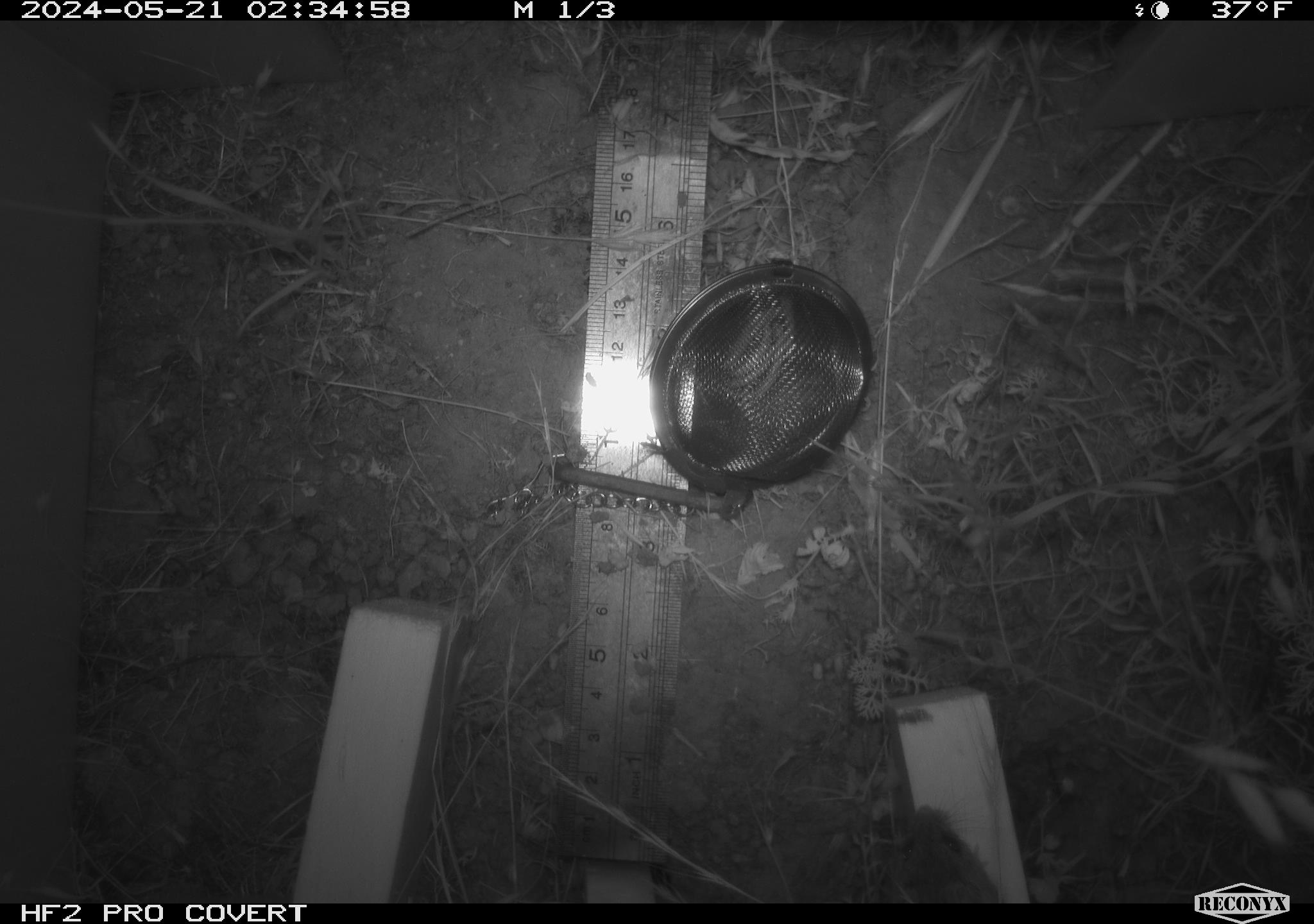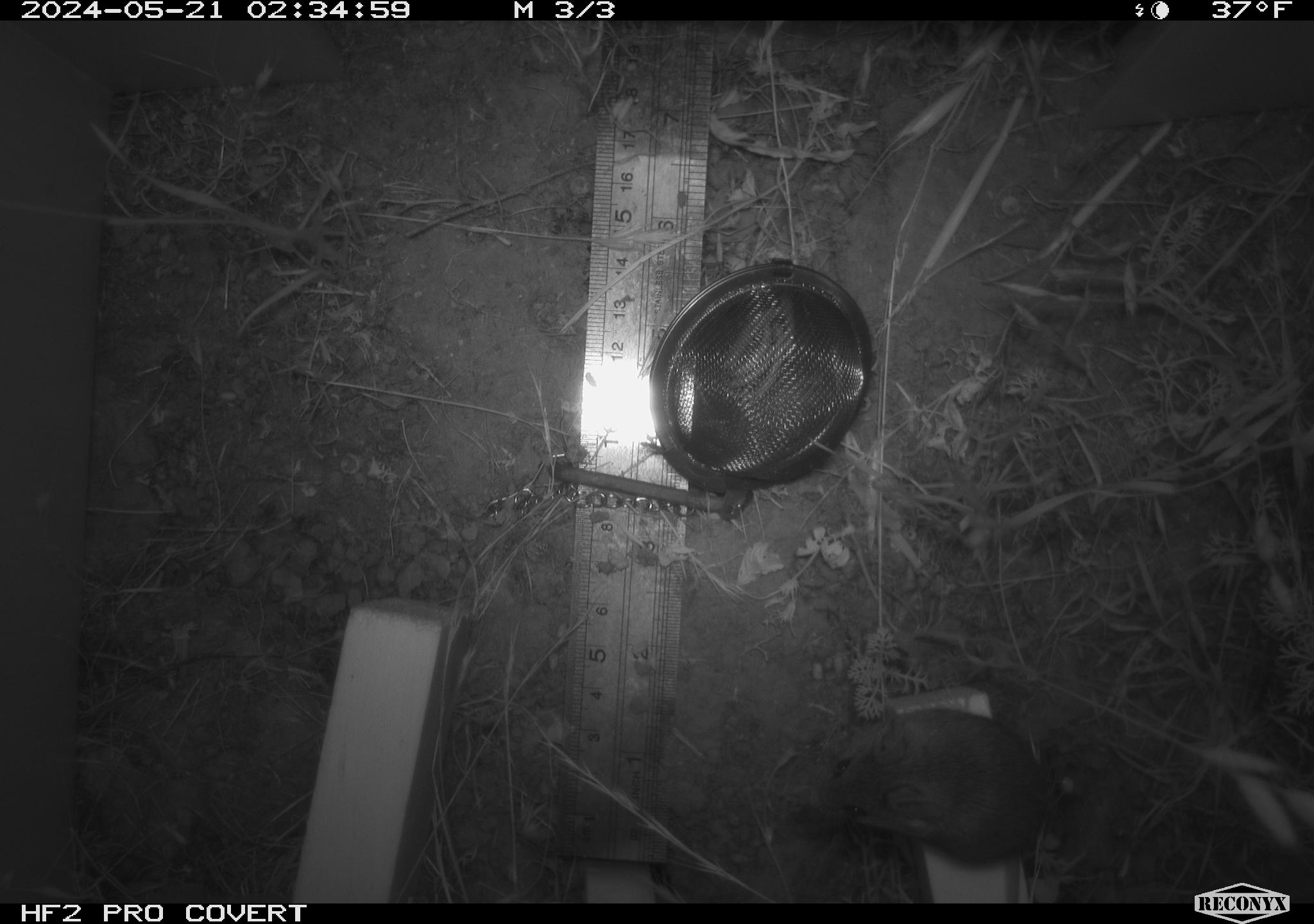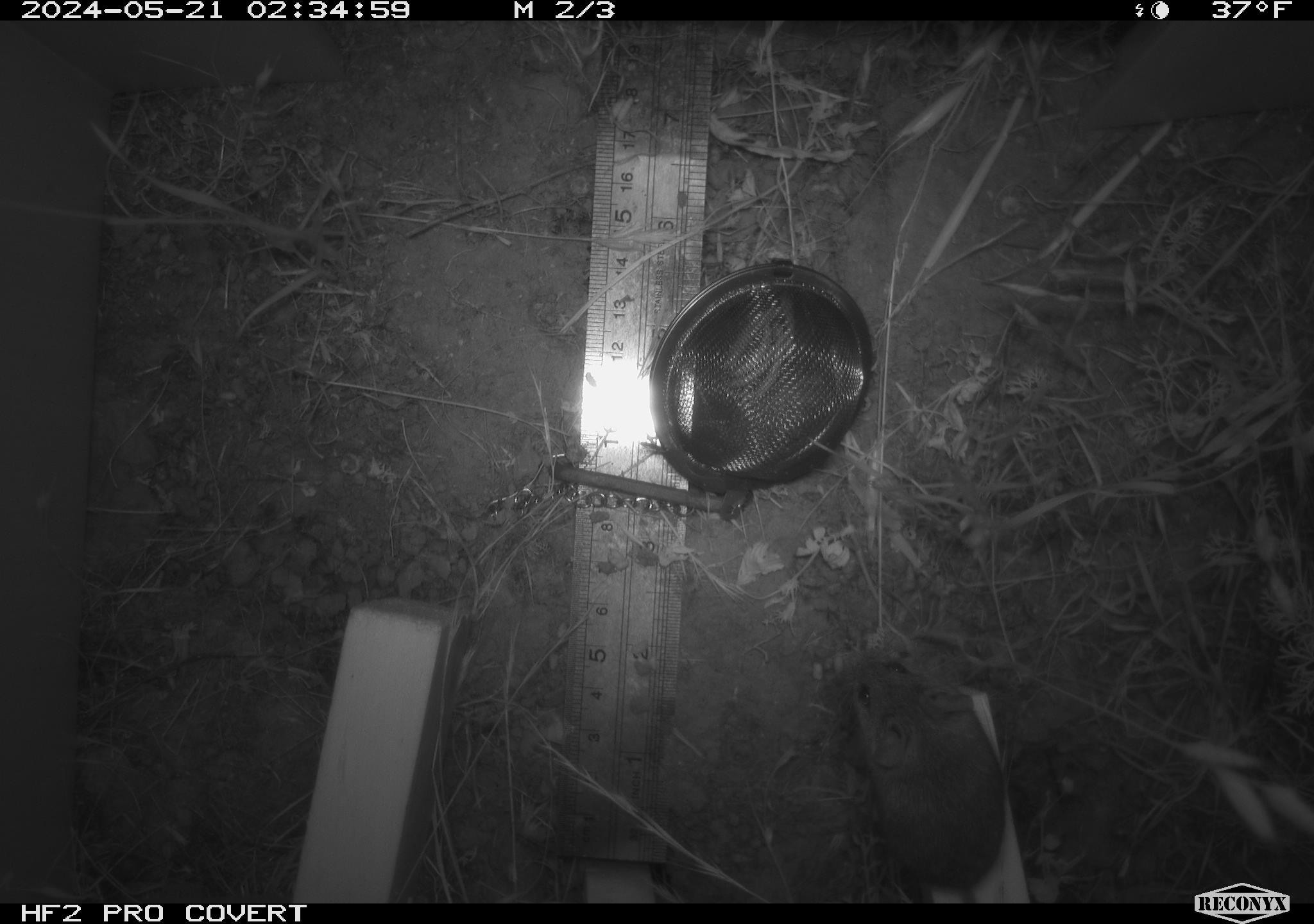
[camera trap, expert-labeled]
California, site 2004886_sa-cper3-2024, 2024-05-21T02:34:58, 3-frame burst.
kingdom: Animalia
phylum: Chordata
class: Mammalia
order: Rodentia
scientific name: Rodentia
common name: rodent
Rodent (Rodentia).